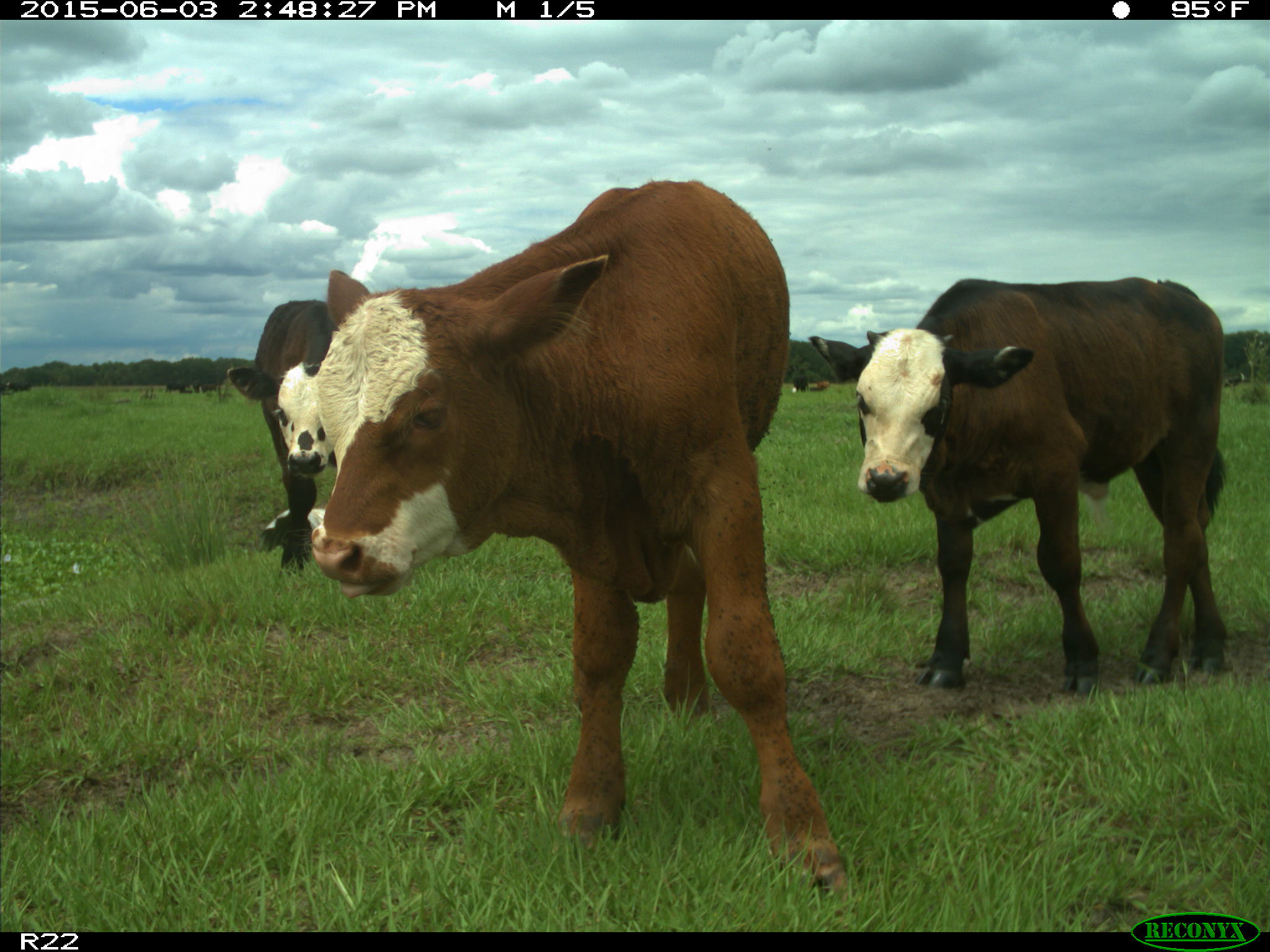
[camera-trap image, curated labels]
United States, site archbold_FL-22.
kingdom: Animalia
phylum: Chordata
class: Mammalia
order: Artiodactyla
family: Bovidae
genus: Bos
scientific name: Bos taurus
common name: domestic cow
Bos taurus (domestic cow).